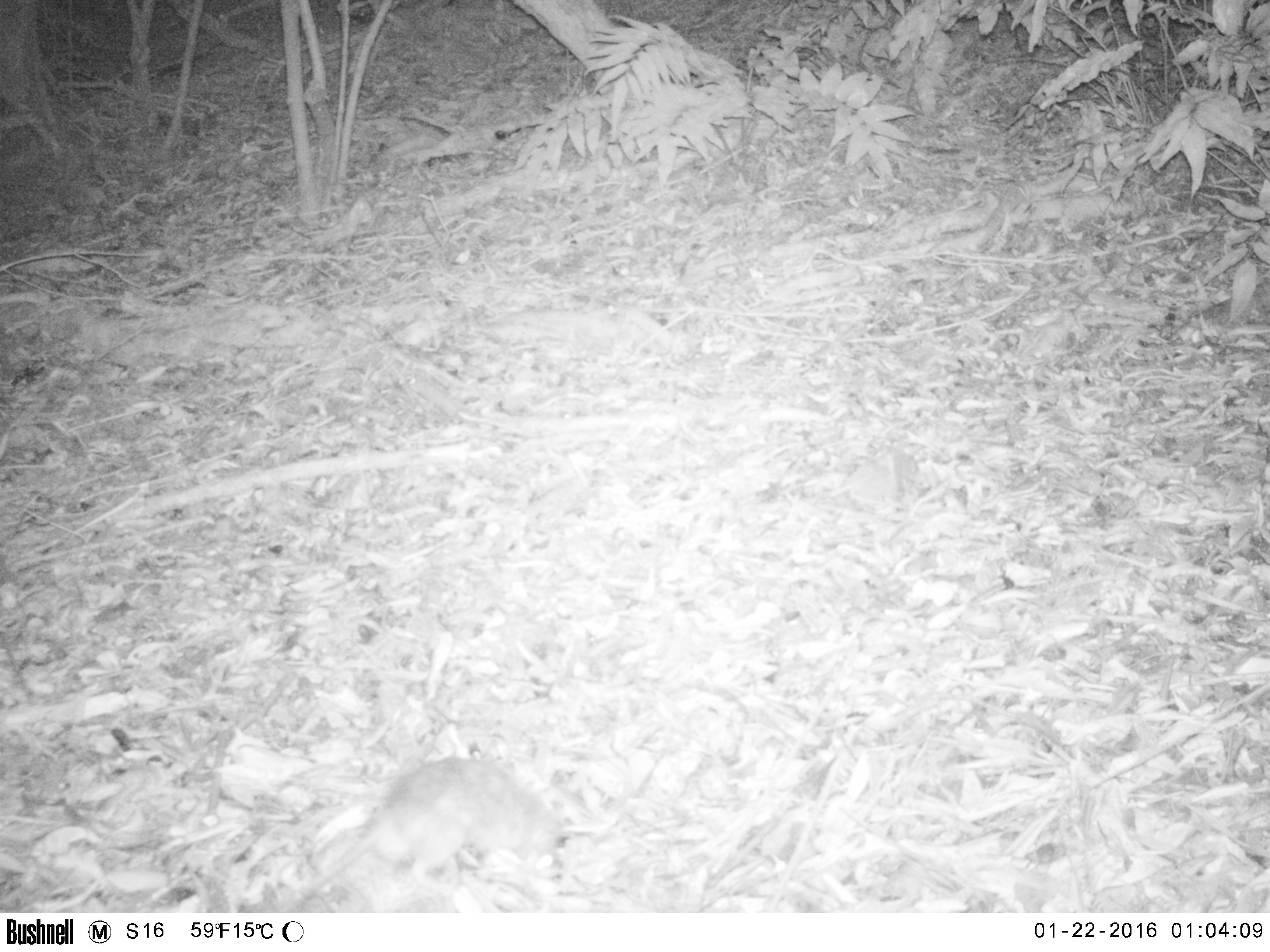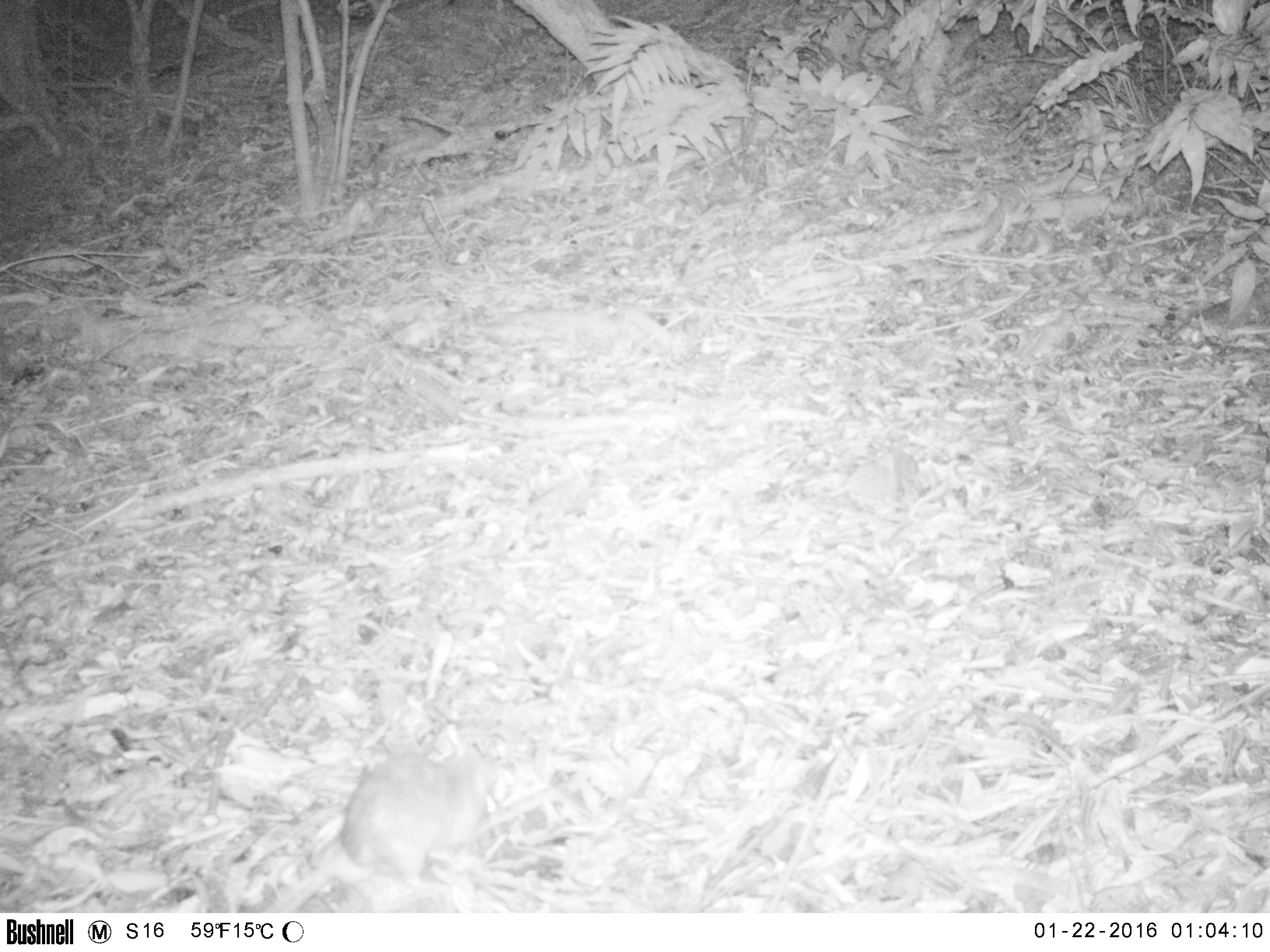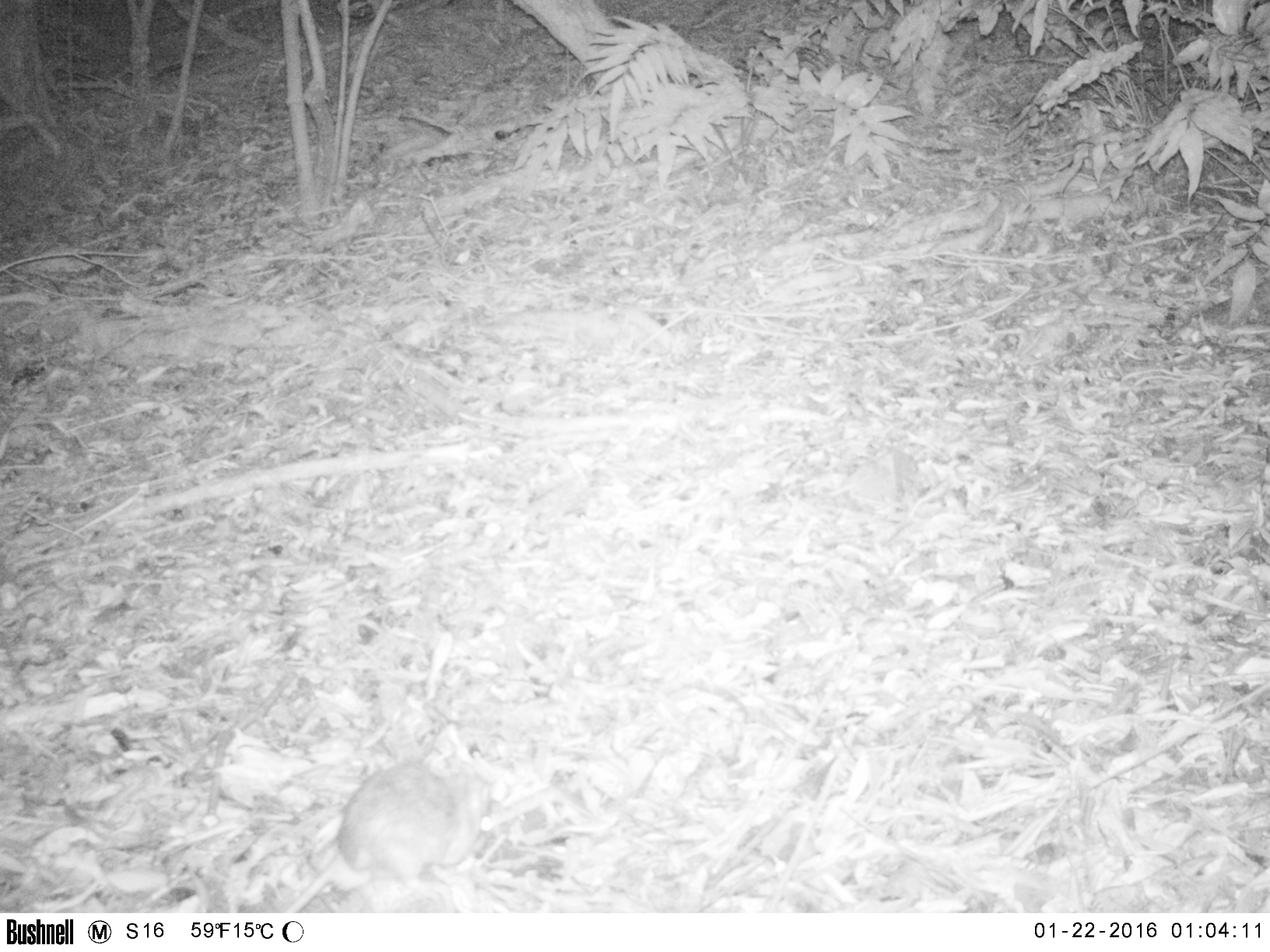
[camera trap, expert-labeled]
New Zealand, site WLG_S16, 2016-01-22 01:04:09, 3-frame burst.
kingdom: Animalia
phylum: Chordata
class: Mammalia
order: Rodentia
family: Muridae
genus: Rattus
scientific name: Rattus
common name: rat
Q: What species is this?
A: Rat (Rattus).